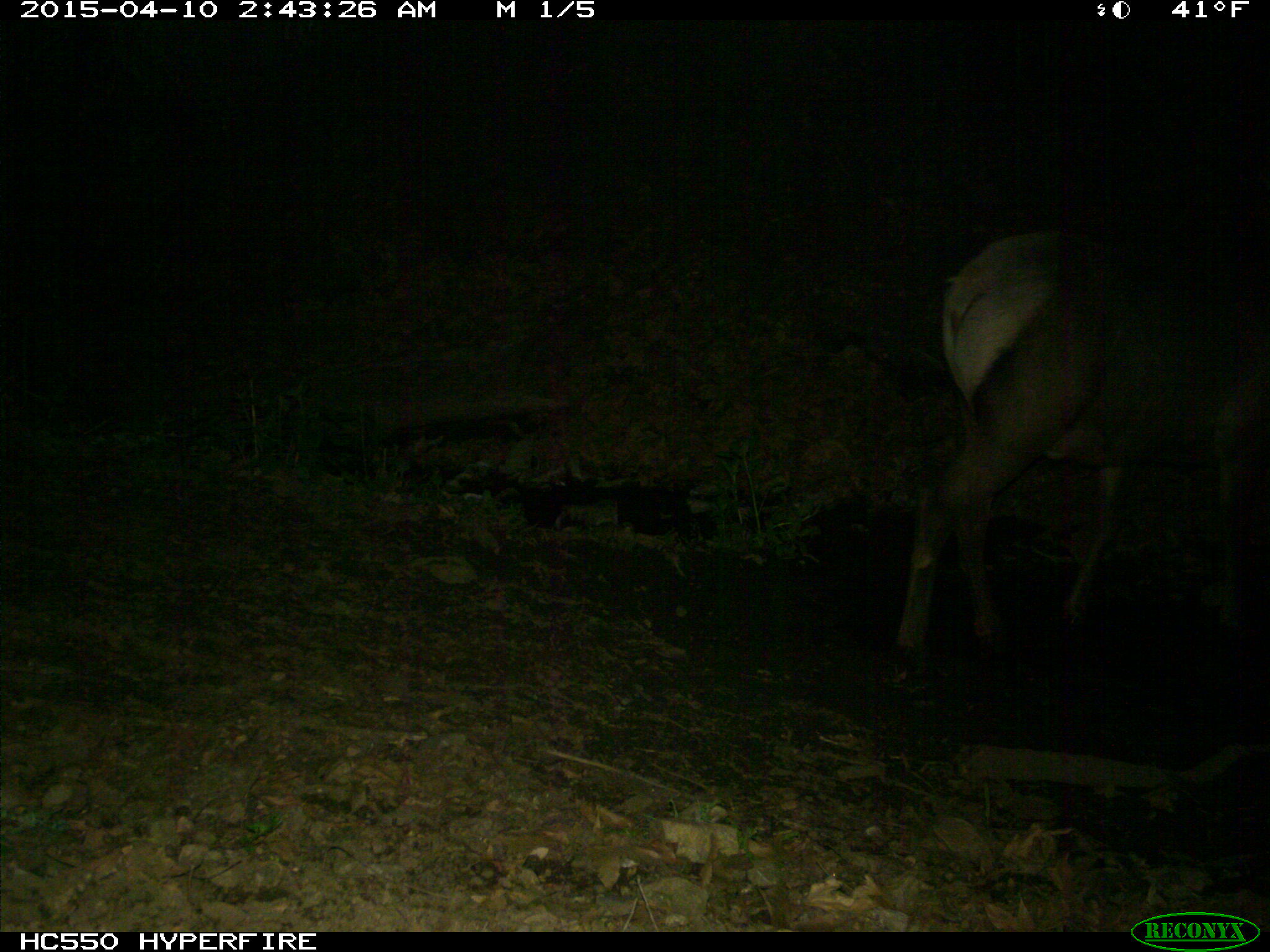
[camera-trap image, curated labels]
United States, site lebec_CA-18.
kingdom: Animalia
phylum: Chordata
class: Mammalia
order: Artiodactyla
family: Cervidae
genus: Cervus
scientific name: Cervus canadensis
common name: elk